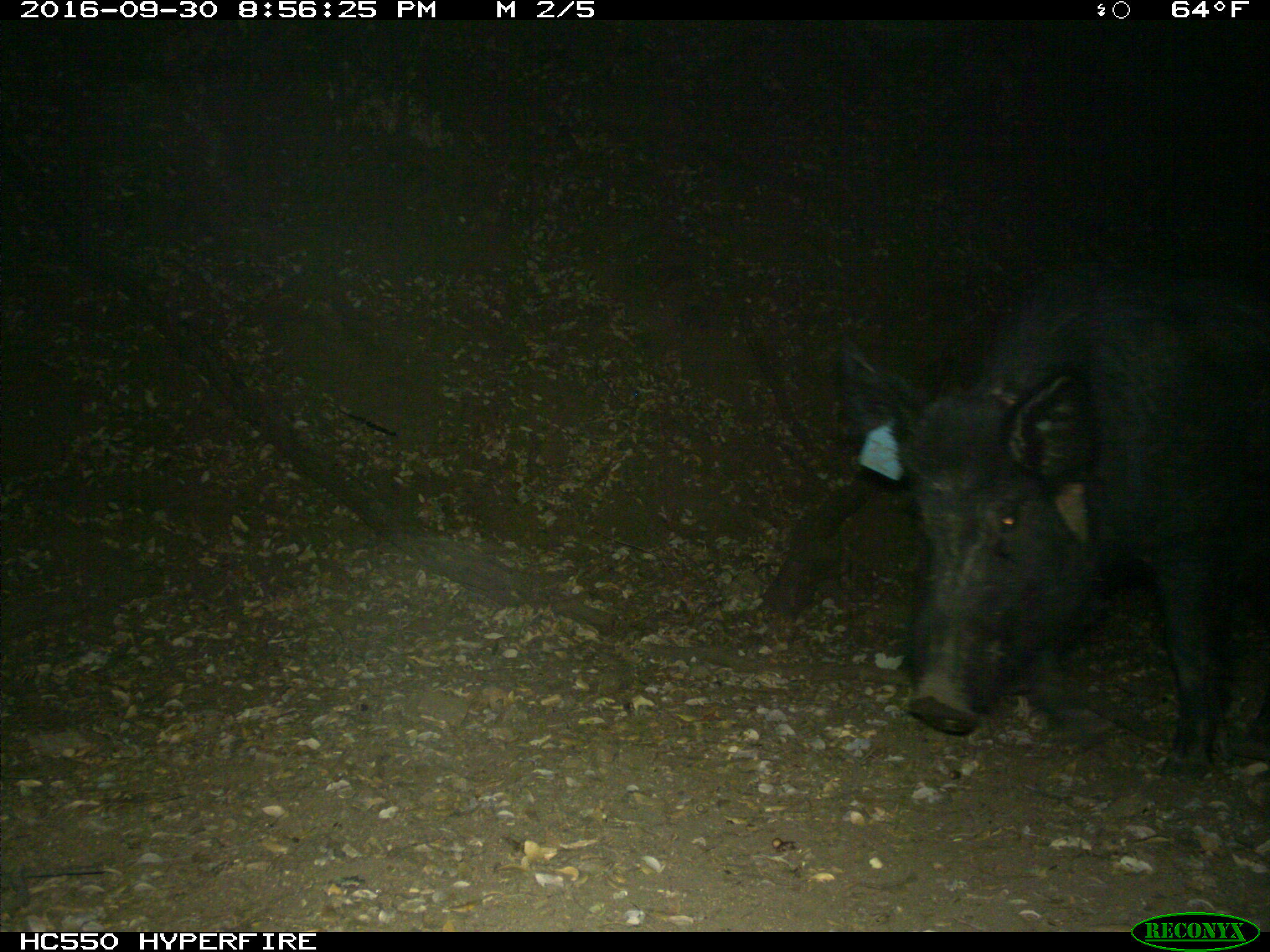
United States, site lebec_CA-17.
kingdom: Animalia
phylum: Chordata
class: Mammalia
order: Artiodactyla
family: Suidae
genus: Sus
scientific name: Sus scrofa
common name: wild boar